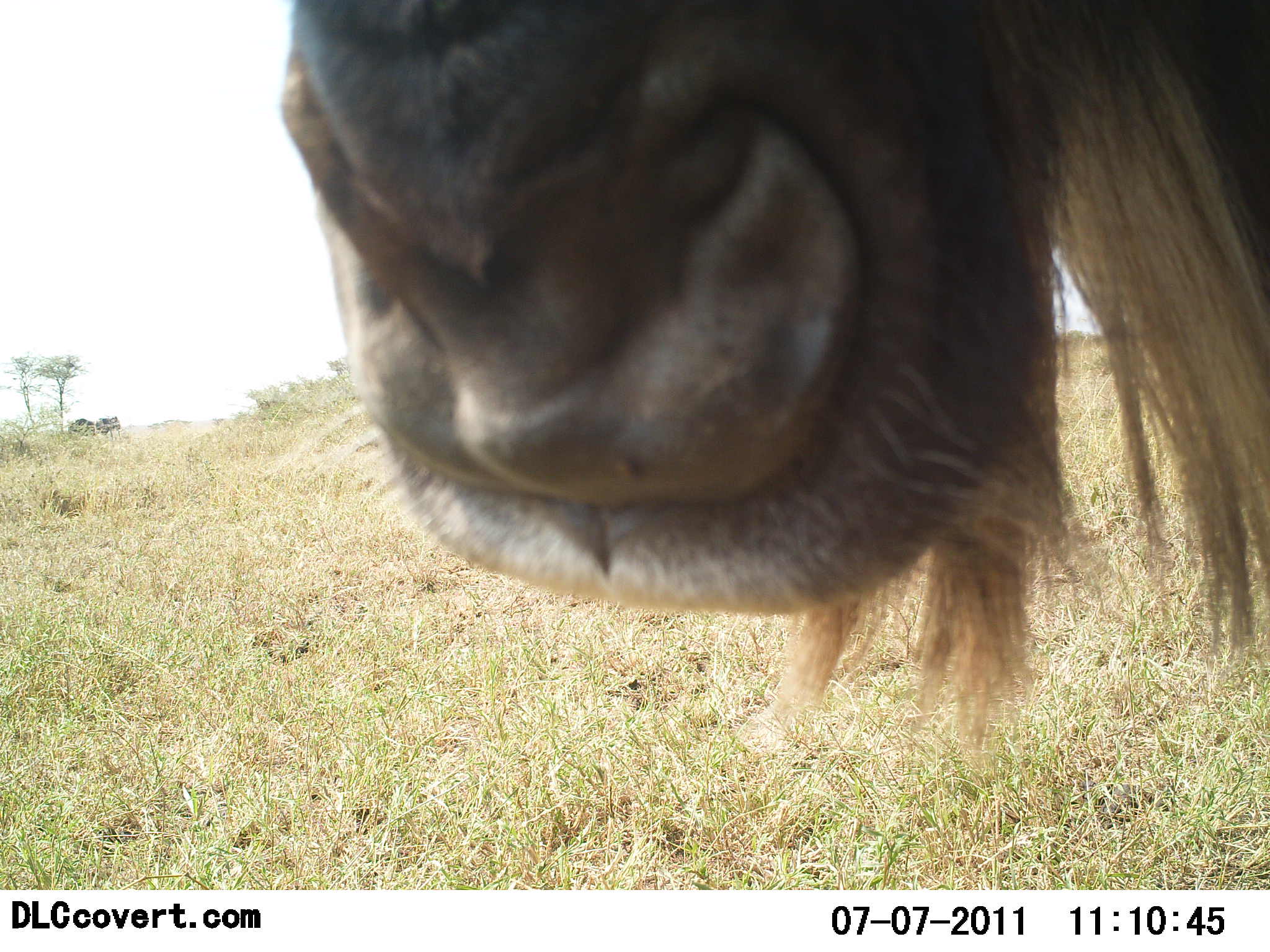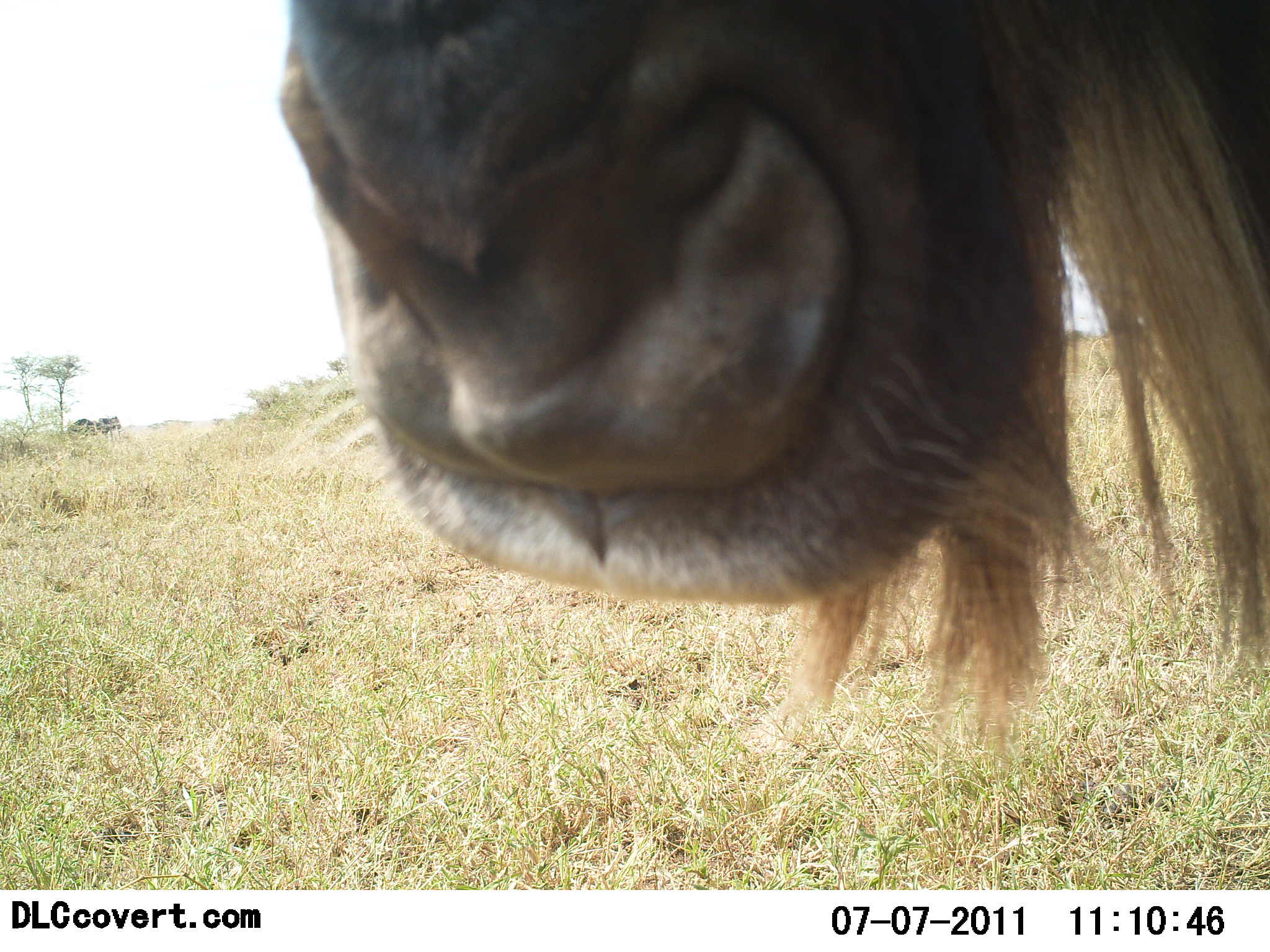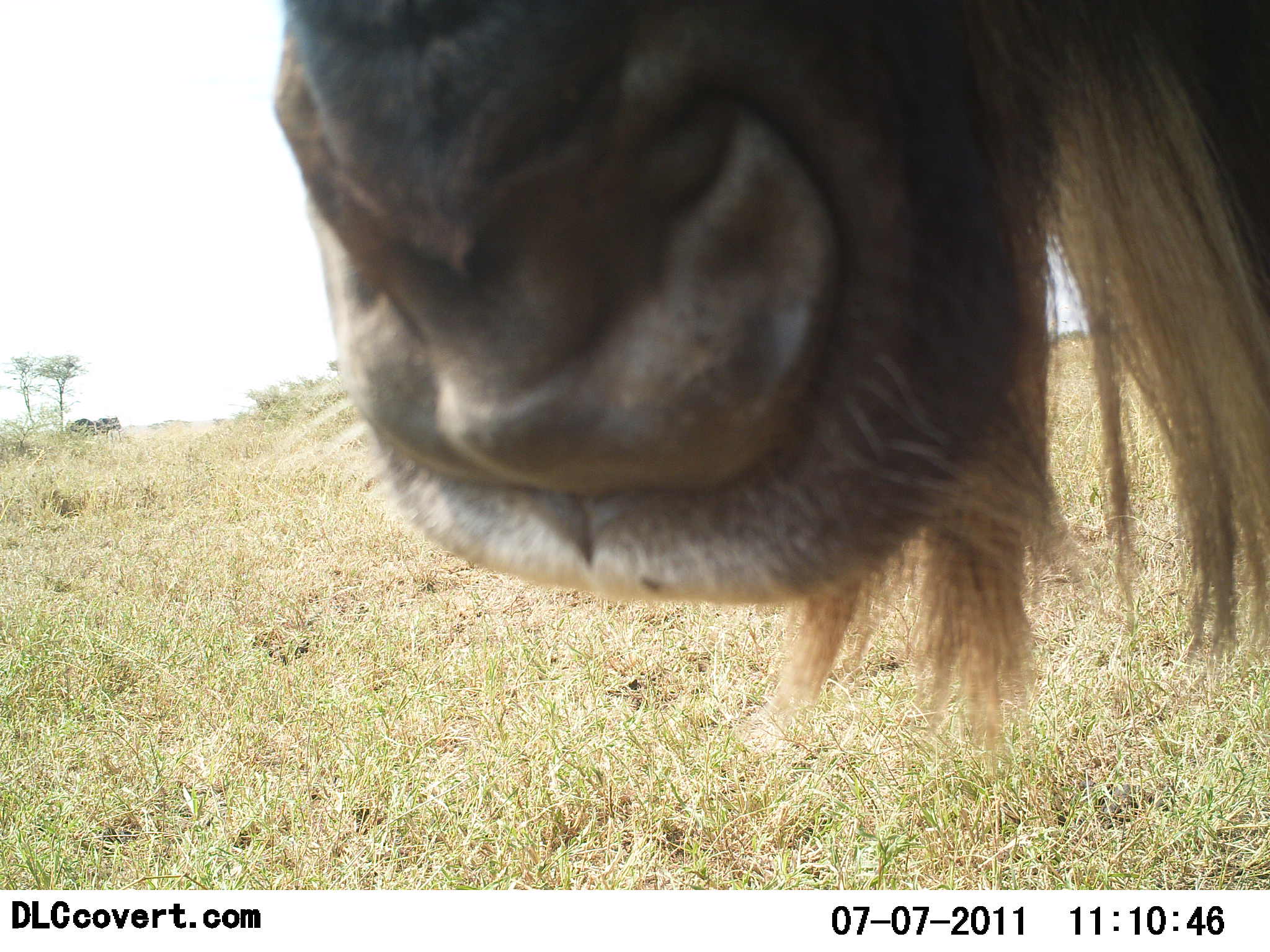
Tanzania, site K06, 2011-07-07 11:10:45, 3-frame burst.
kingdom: Animalia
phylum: Chordata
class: Mammalia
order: Artiodactyla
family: Bovidae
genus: Connochaetes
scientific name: Connochaetes taurinus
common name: blue wildebeest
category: wildebeest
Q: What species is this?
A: Wildebeest (blue wildebeest) (Connochaetes taurinus).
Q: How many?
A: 1.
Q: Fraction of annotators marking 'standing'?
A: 67%.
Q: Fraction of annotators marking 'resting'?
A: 0%.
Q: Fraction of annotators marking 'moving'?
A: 8%.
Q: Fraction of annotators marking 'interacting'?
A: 33%.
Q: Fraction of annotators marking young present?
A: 0%.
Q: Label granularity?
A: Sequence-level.